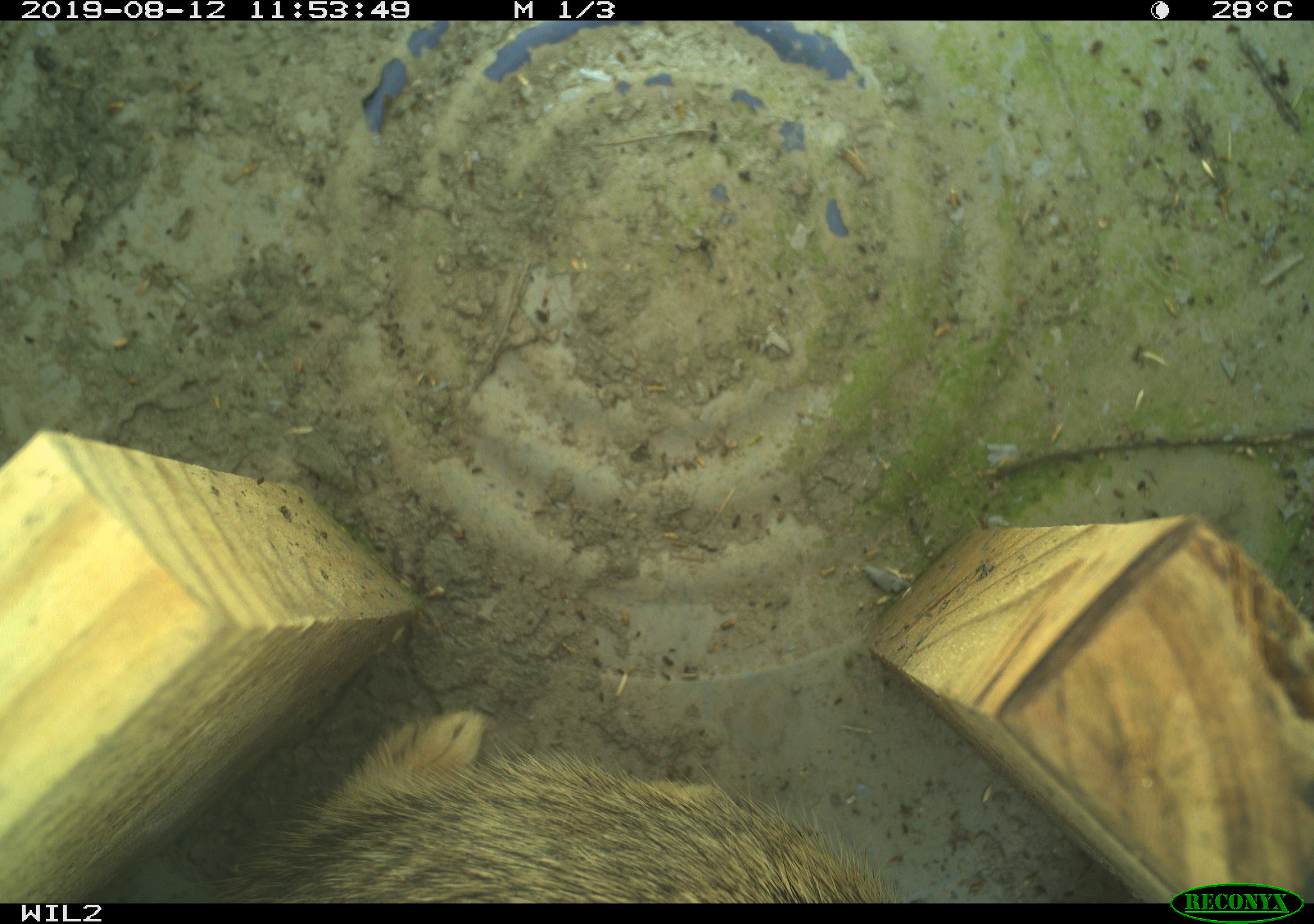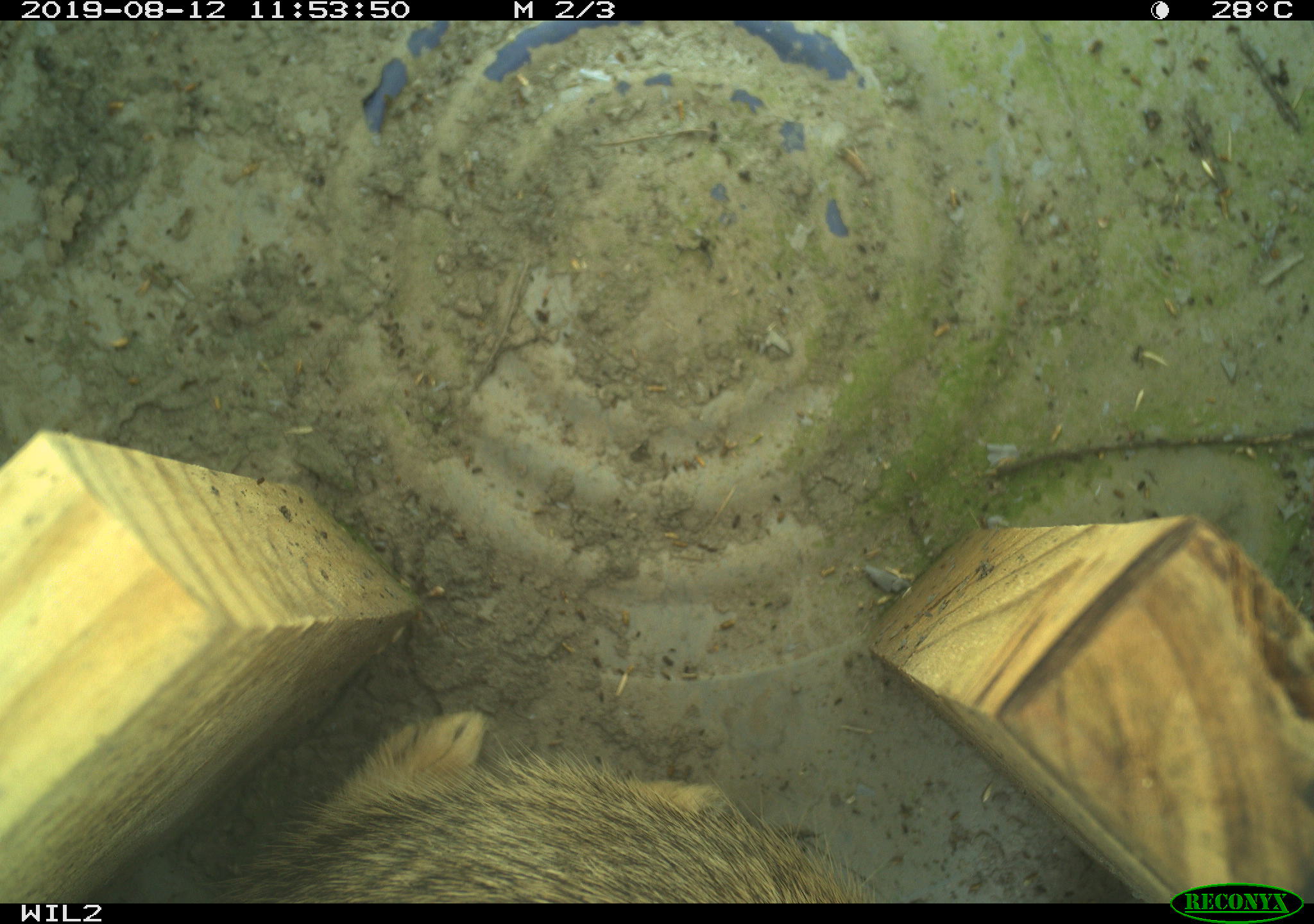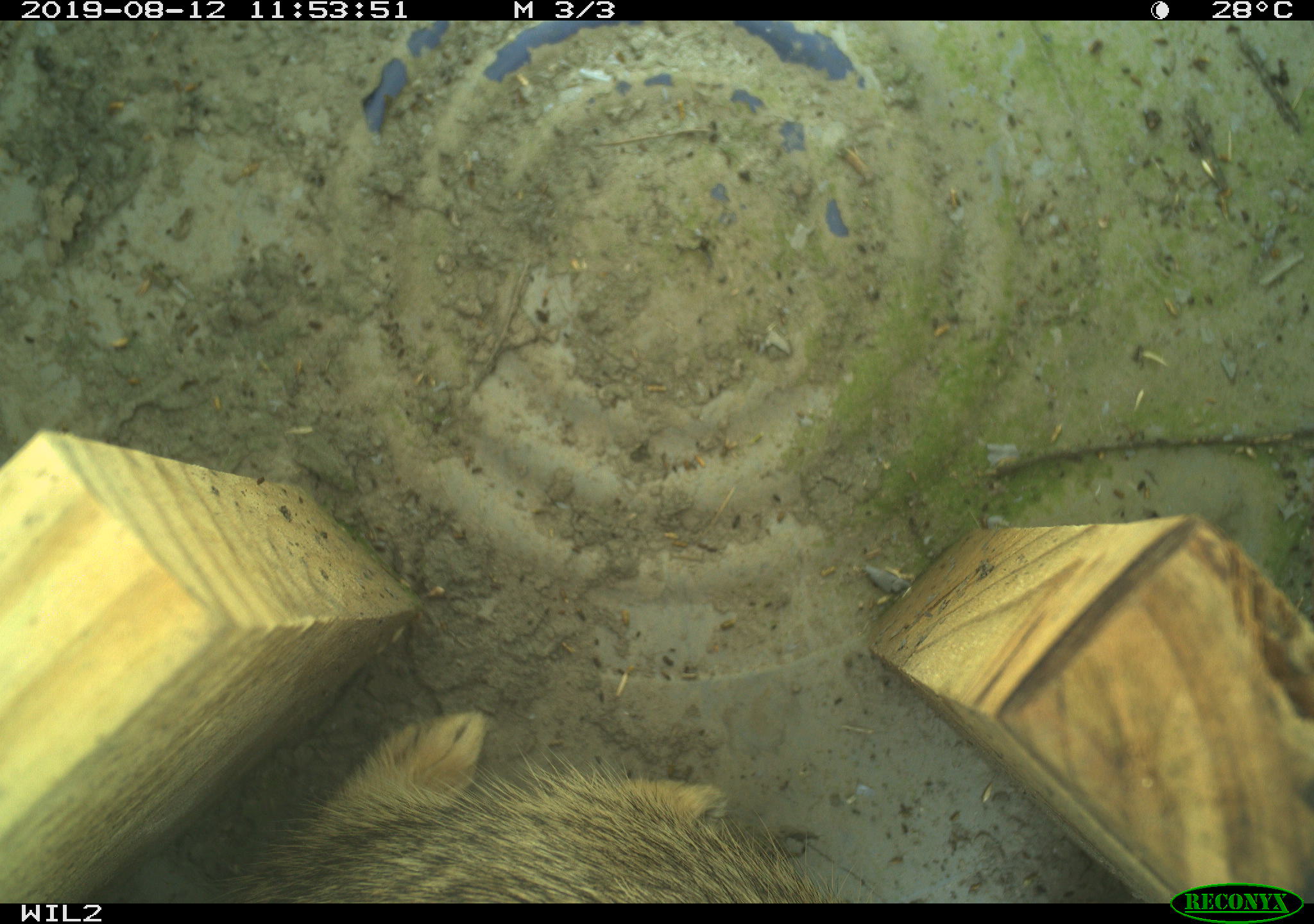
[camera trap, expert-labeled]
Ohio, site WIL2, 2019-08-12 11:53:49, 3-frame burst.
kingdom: Animalia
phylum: Chordata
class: Mammalia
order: Lagomorpha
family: Leporidae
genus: Sylvilagus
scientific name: Sylvilagus floridanus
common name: eastern cottontail